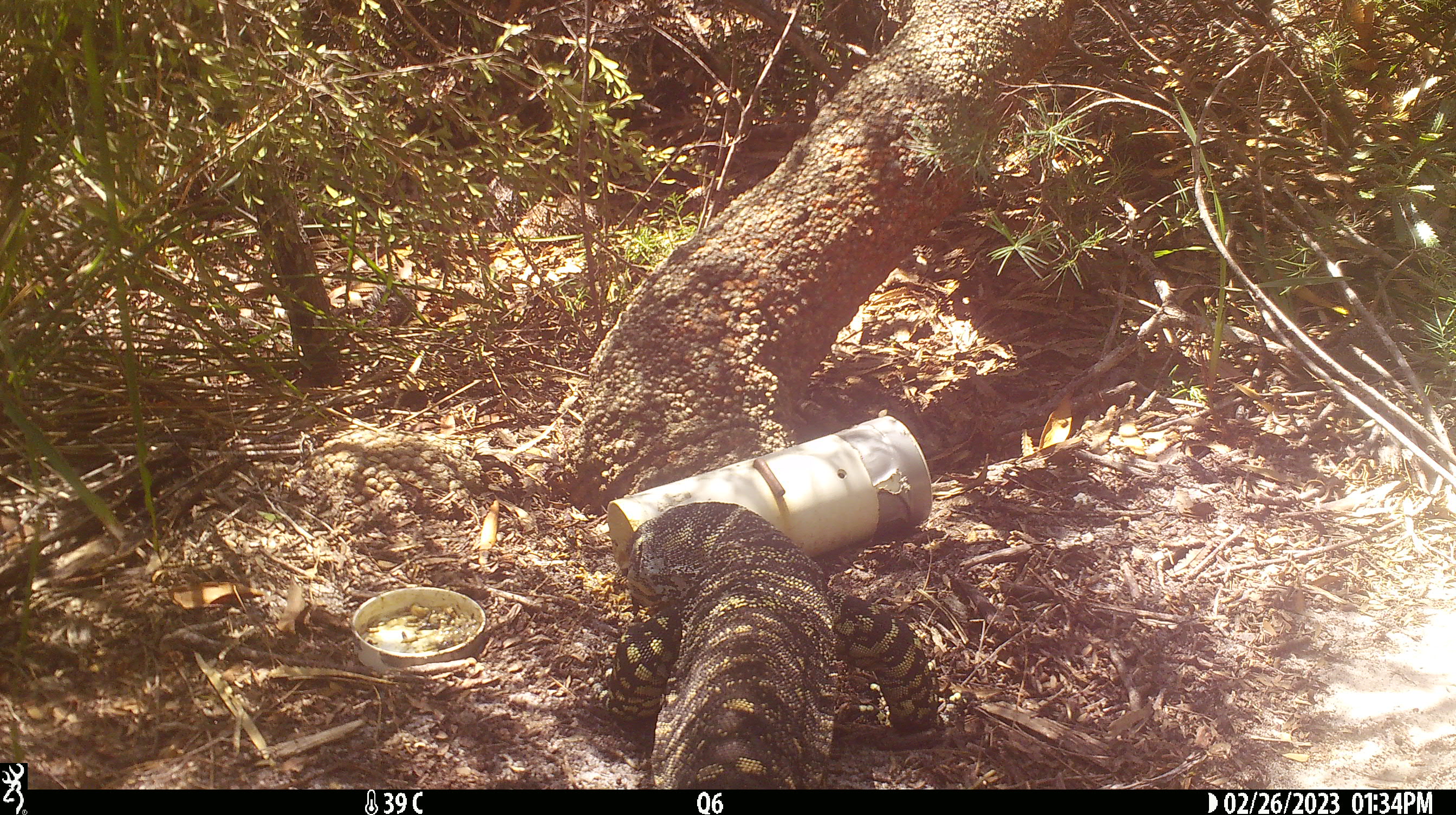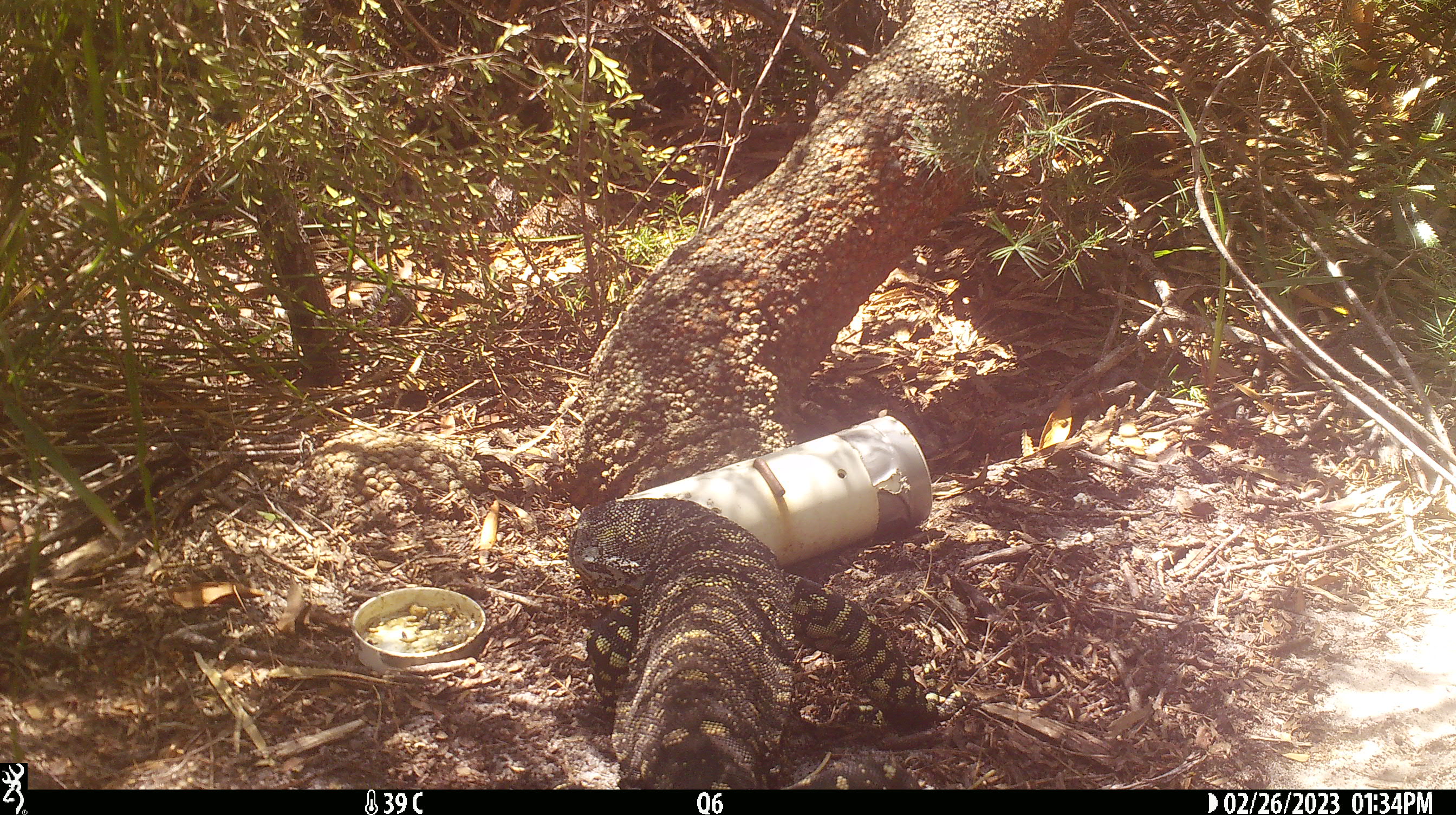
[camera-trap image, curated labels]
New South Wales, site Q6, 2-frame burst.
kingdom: Animalia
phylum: Chordata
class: Reptilia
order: Squamata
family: Varanidae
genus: Varanus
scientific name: Varanus varius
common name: lace monitor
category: goanna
Goanna (lace monitor) (Varanus varius).